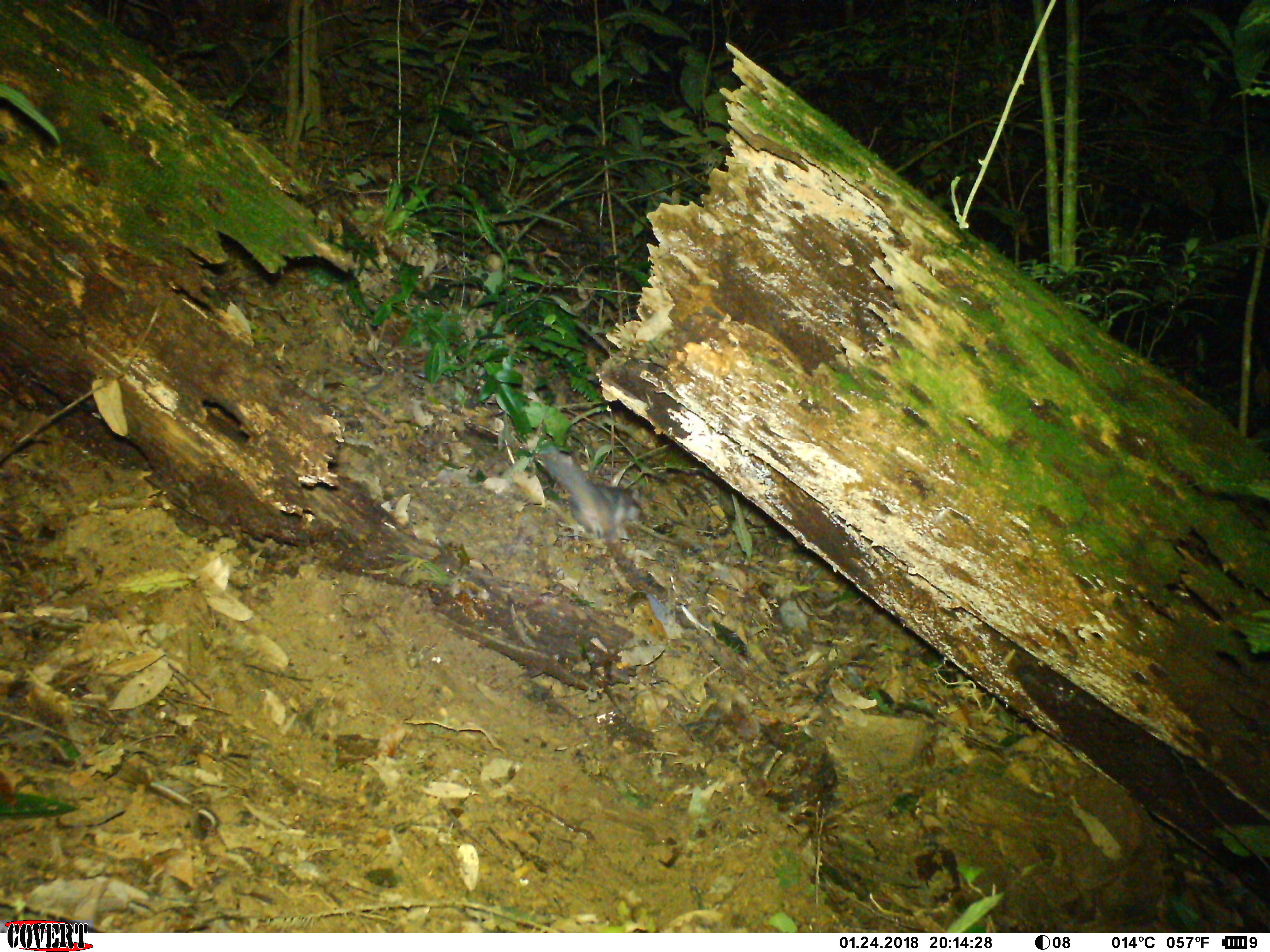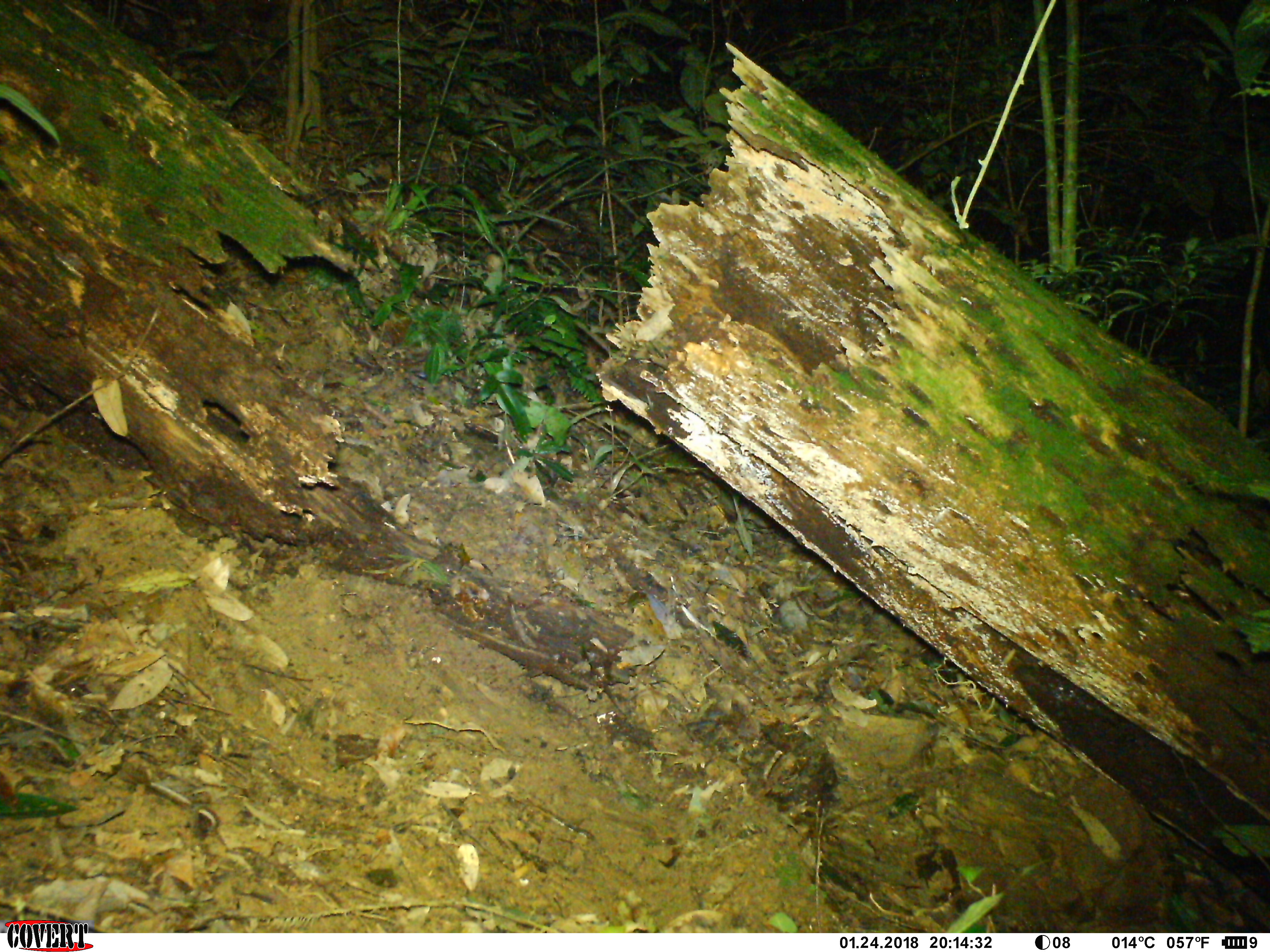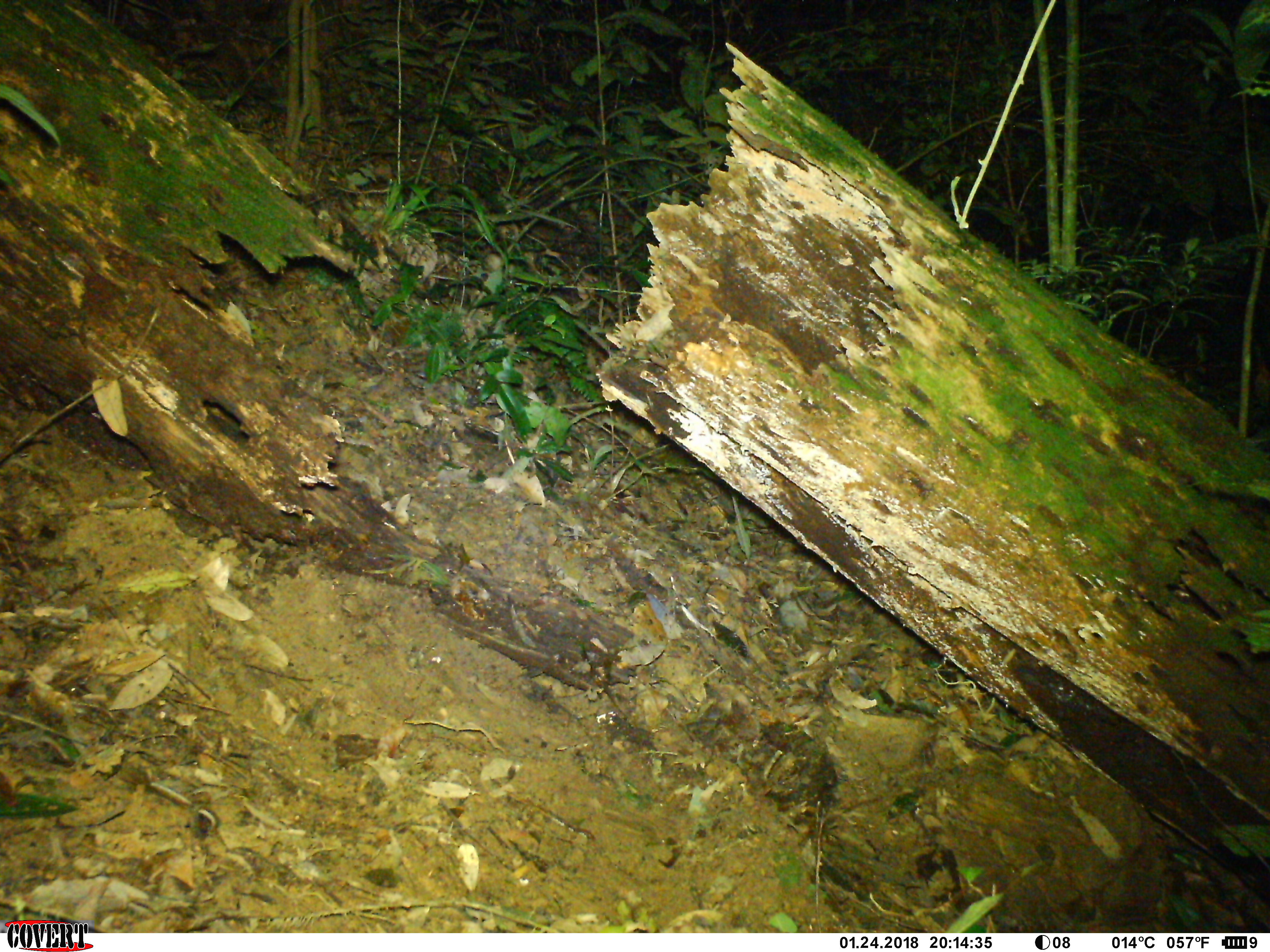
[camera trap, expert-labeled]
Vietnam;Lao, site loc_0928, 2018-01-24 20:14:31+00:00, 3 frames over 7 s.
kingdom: Animalia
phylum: Chordata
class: Mammalia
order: Carnivora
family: Mustelidae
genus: Melogale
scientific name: Melogale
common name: ferret badger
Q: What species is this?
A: Ferret badger (Melogale).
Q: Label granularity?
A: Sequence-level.